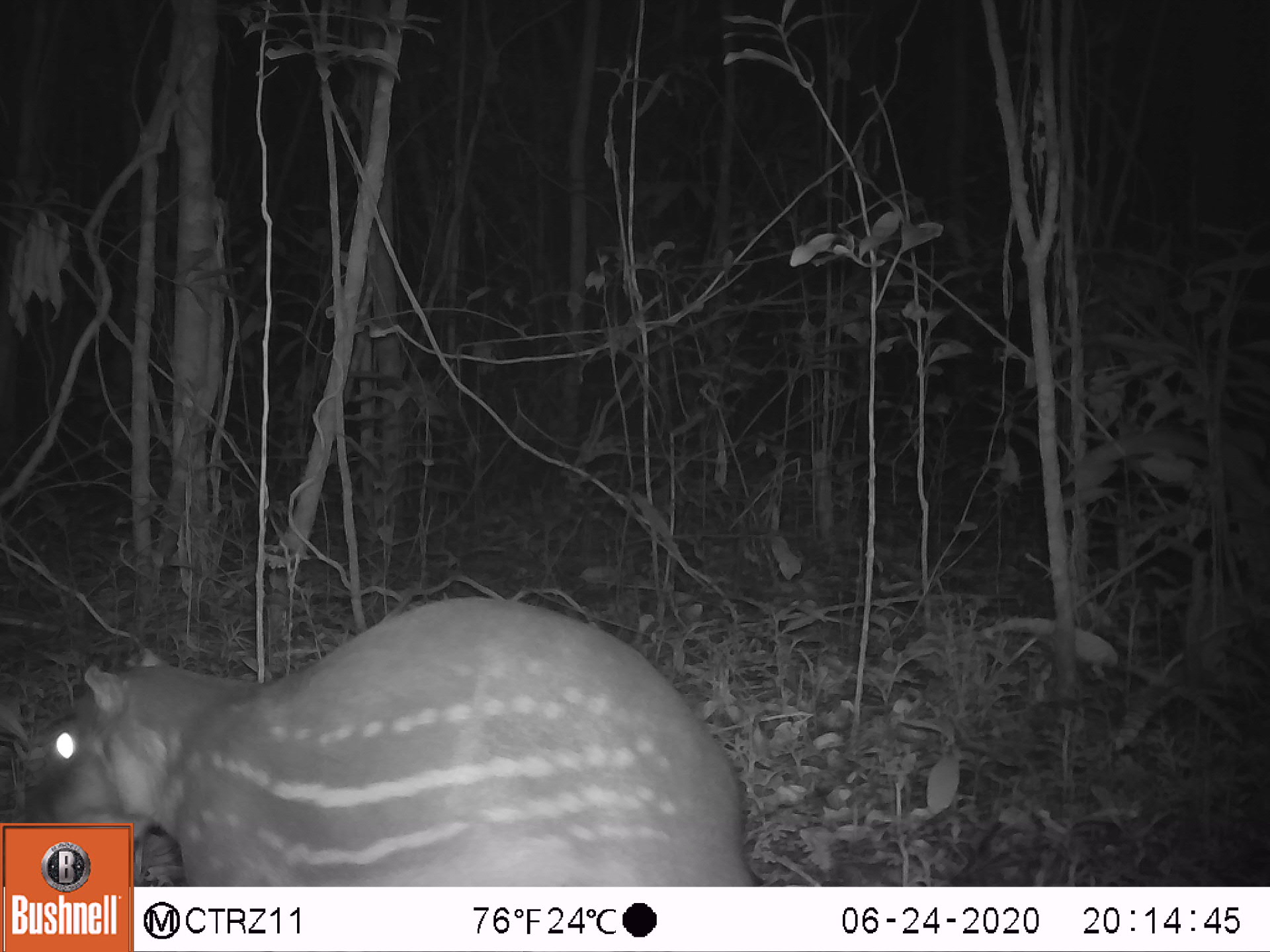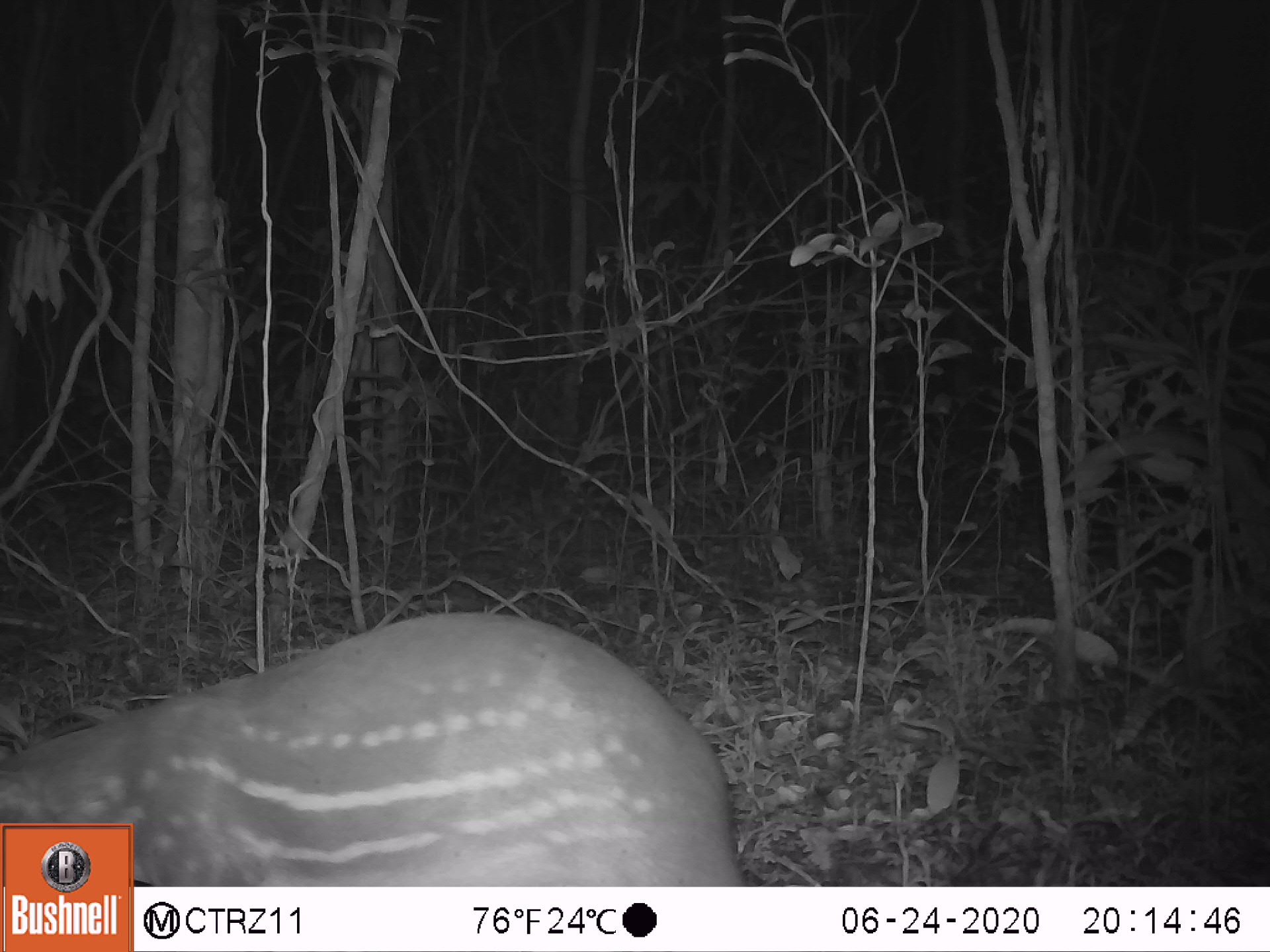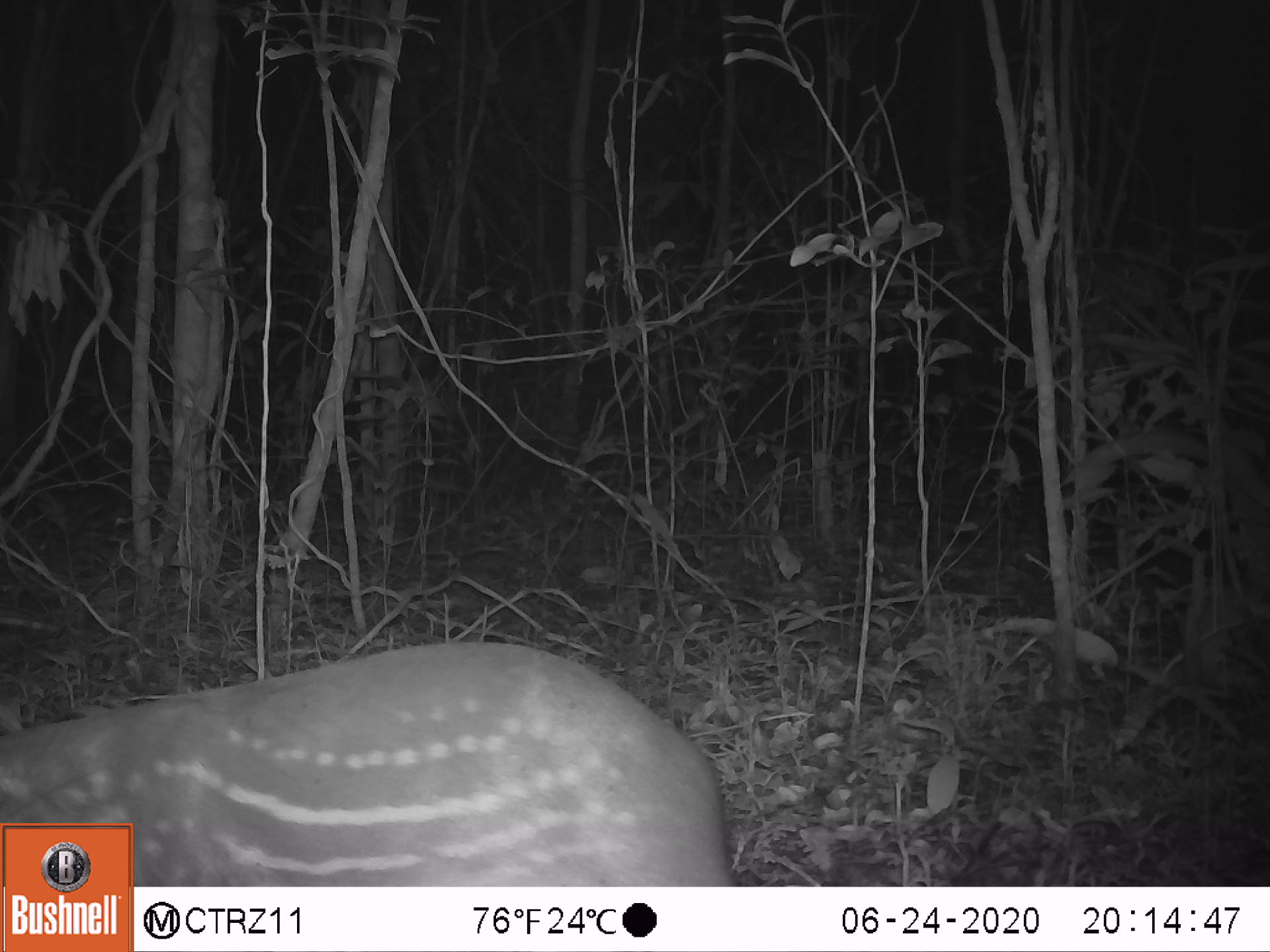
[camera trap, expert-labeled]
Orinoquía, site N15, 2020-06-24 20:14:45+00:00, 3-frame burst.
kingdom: Animalia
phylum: Chordata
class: Mammalia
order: Rodentia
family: Cuniculidae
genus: Cuniculus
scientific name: Cuniculus paca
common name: spotted paca